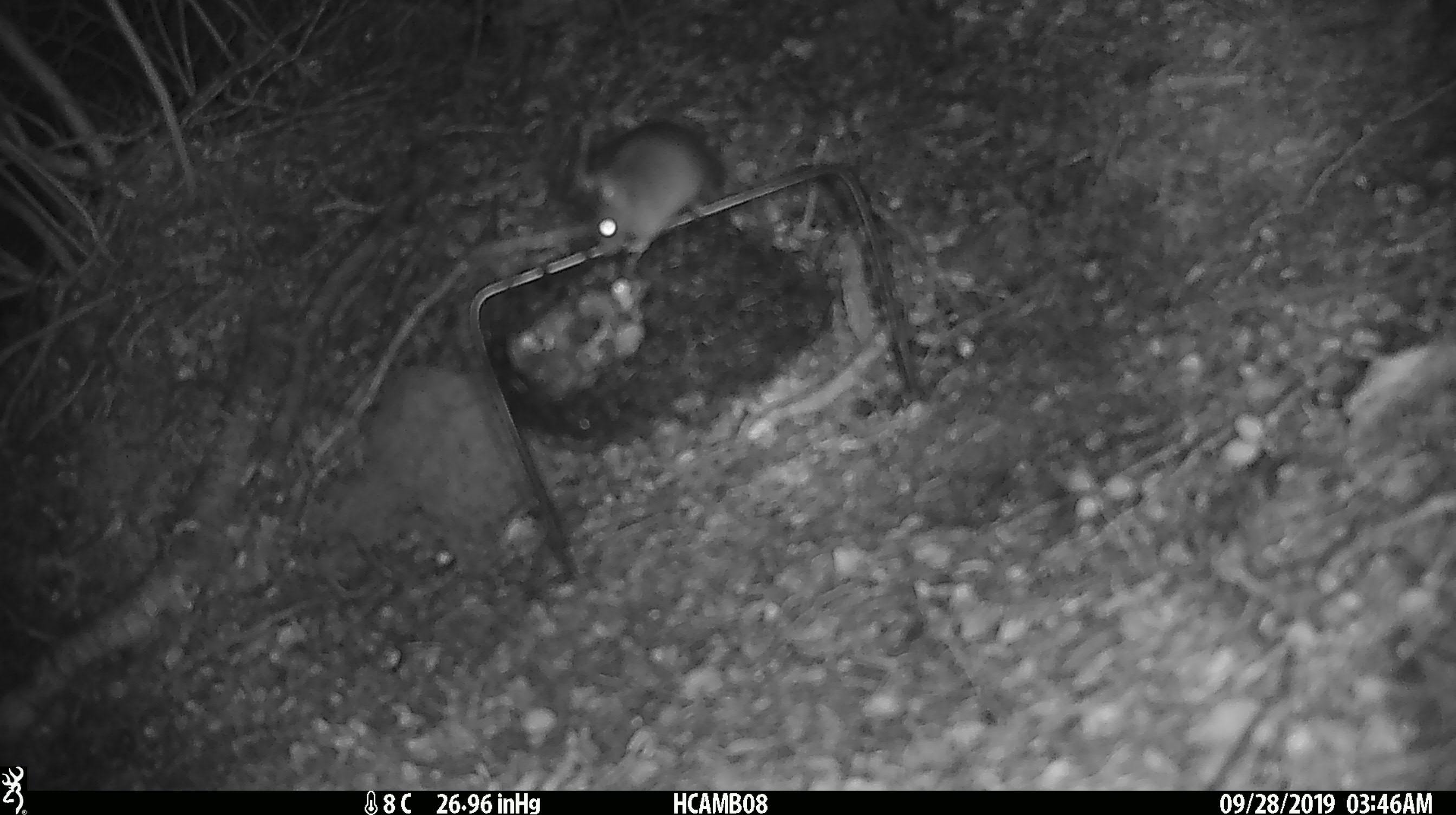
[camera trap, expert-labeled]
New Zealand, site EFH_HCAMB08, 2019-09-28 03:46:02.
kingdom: Animalia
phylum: Chordata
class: Mammalia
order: Rodentia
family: Muridae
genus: Mus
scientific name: Mus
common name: mouse